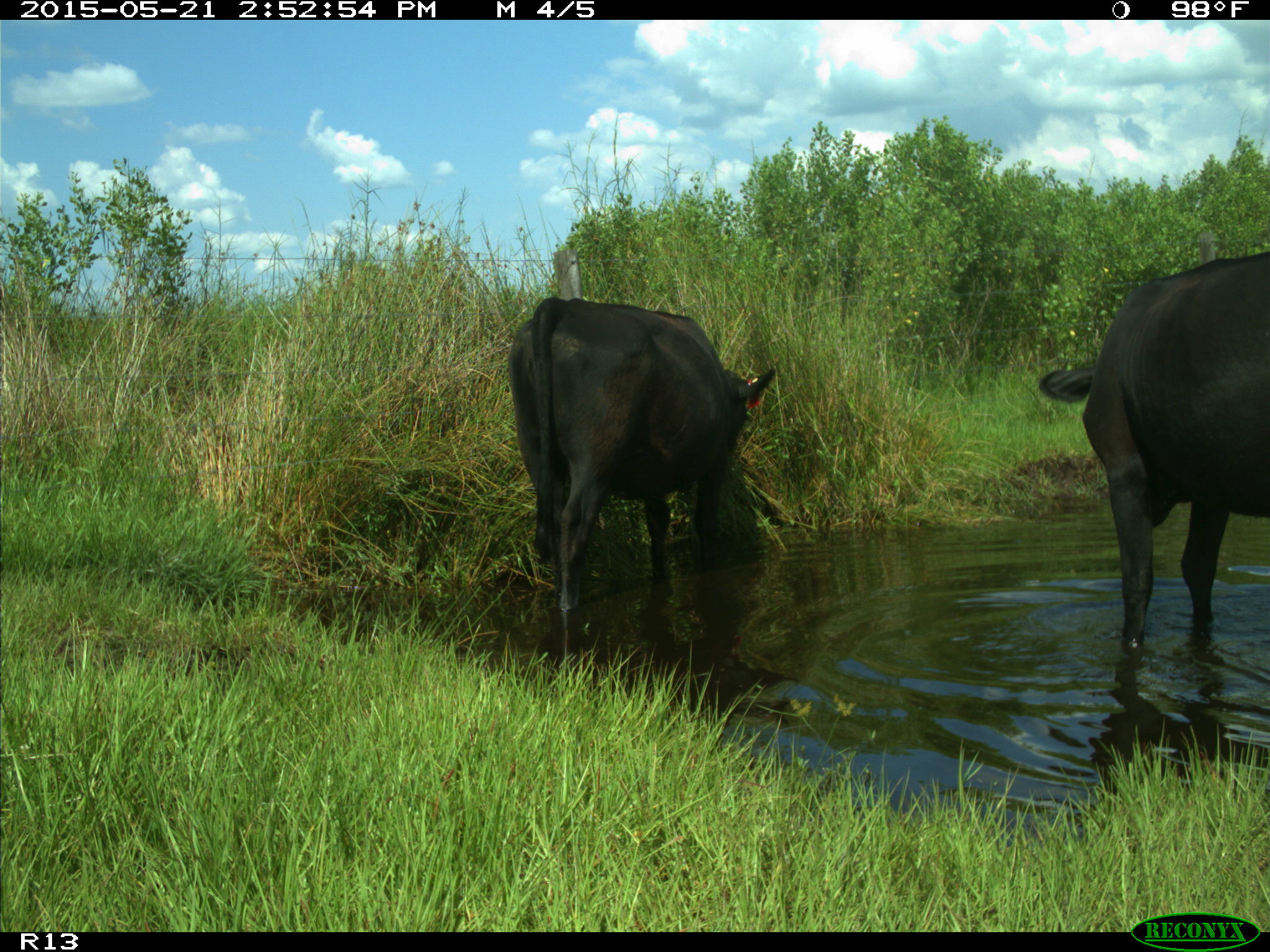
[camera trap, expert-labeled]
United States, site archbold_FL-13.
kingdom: Animalia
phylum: Chordata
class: Mammalia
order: Artiodactyla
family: Bovidae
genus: Bos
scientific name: Bos taurus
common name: domestic cow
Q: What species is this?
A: Bos taurus (domestic cow).